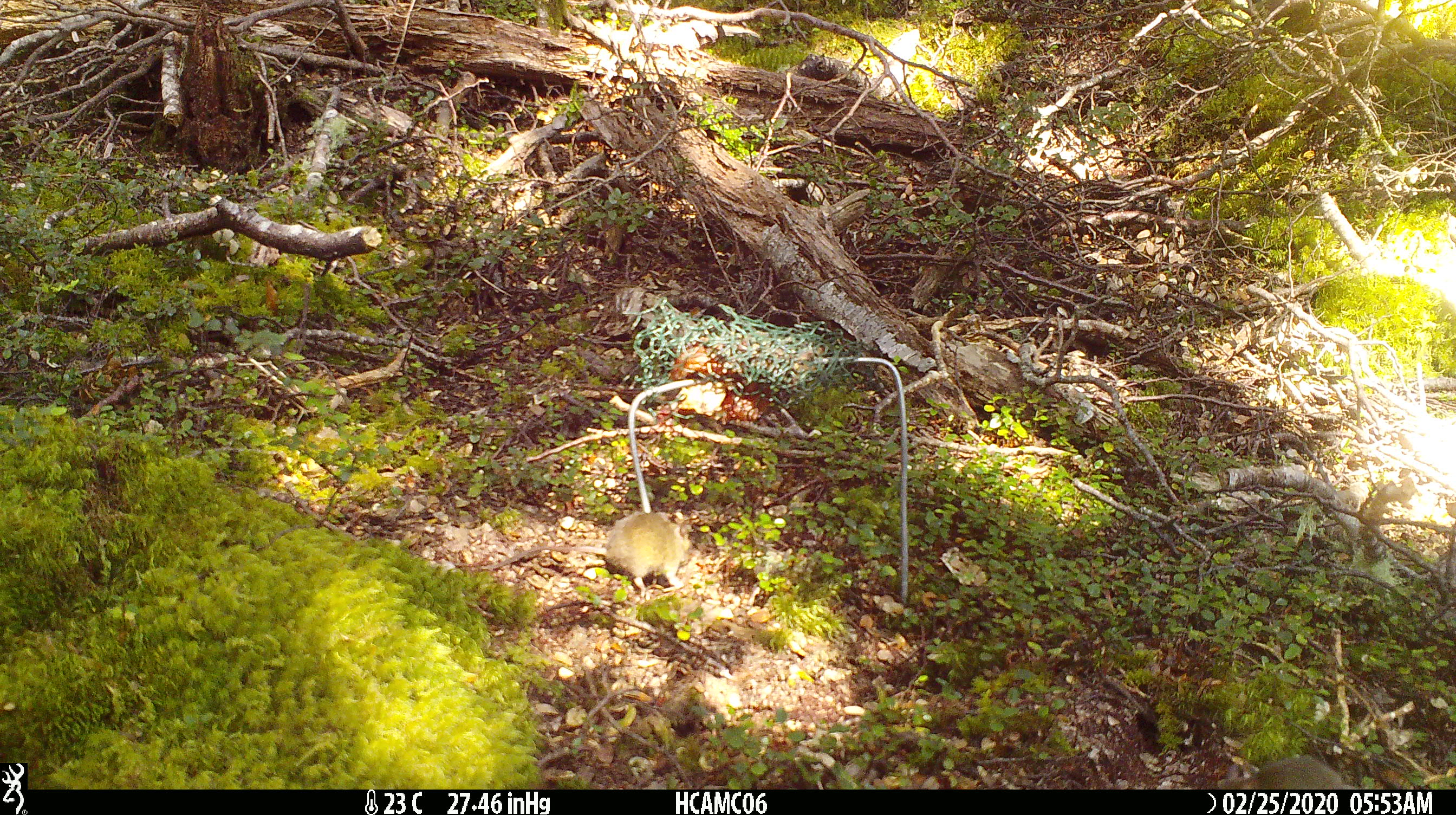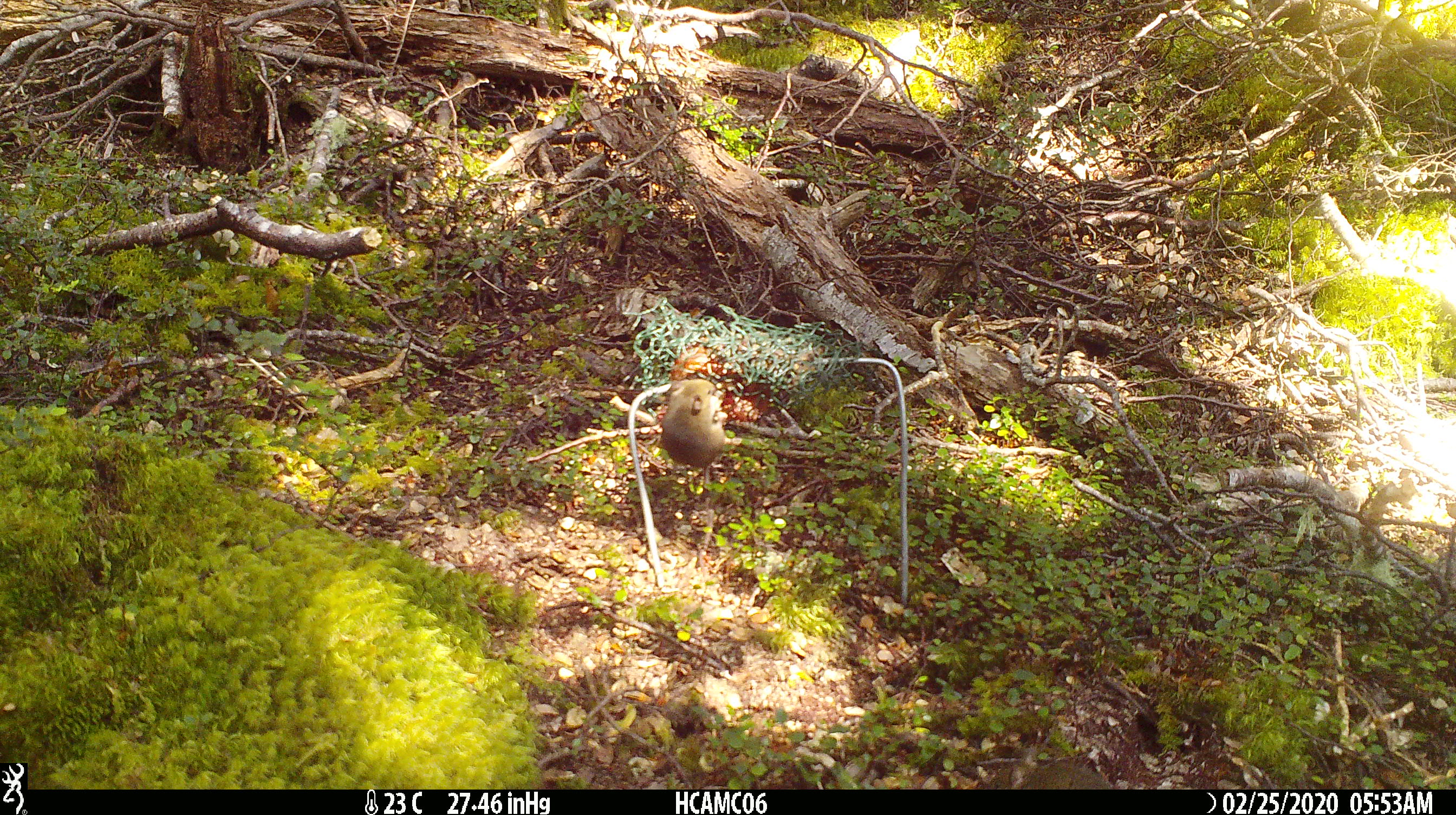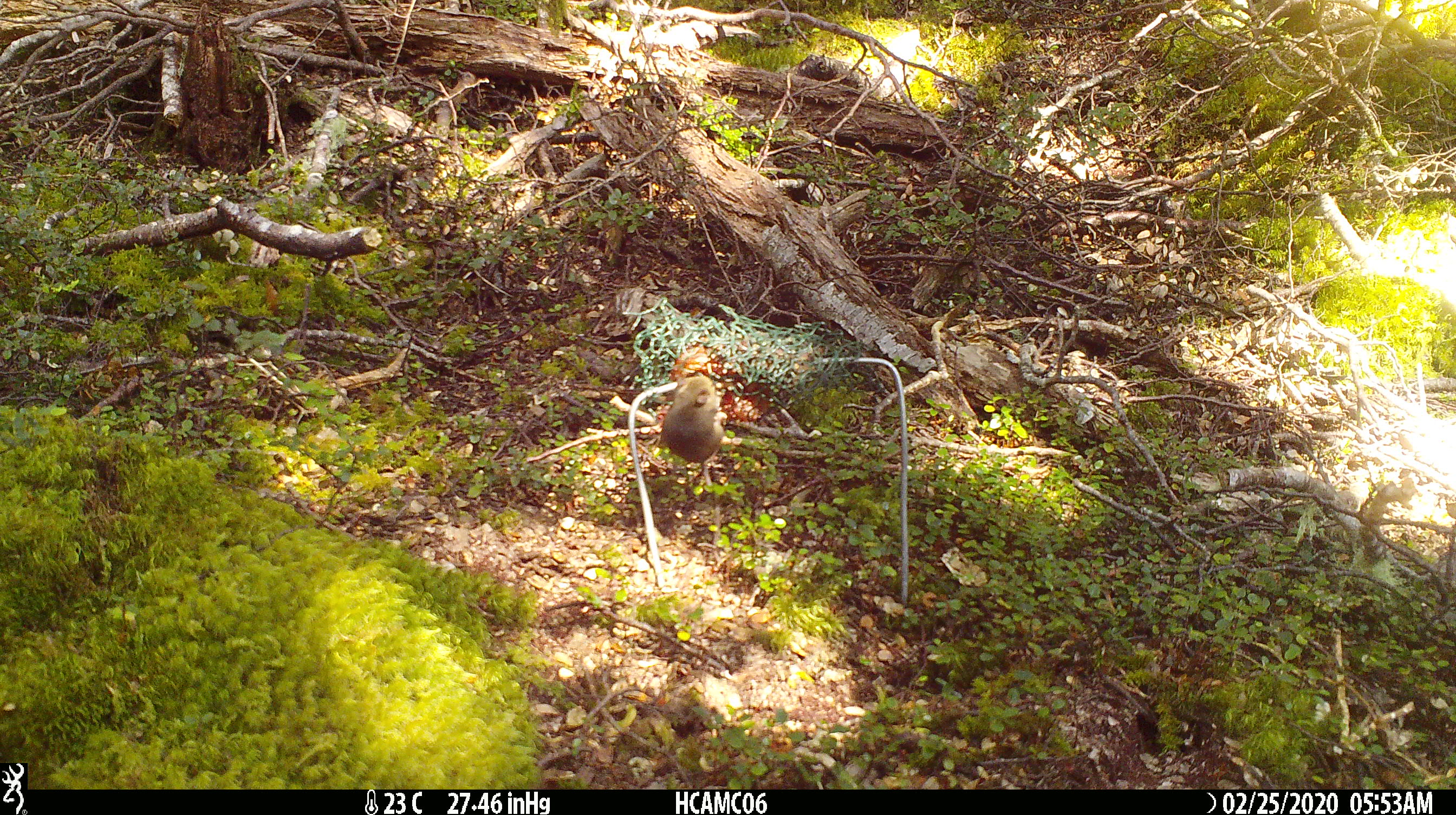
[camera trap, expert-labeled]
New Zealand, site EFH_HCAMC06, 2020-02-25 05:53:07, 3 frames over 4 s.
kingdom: Animalia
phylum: Chordata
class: Mammalia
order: Rodentia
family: Muridae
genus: Mus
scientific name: Mus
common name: mouse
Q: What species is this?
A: Mouse (Mus).